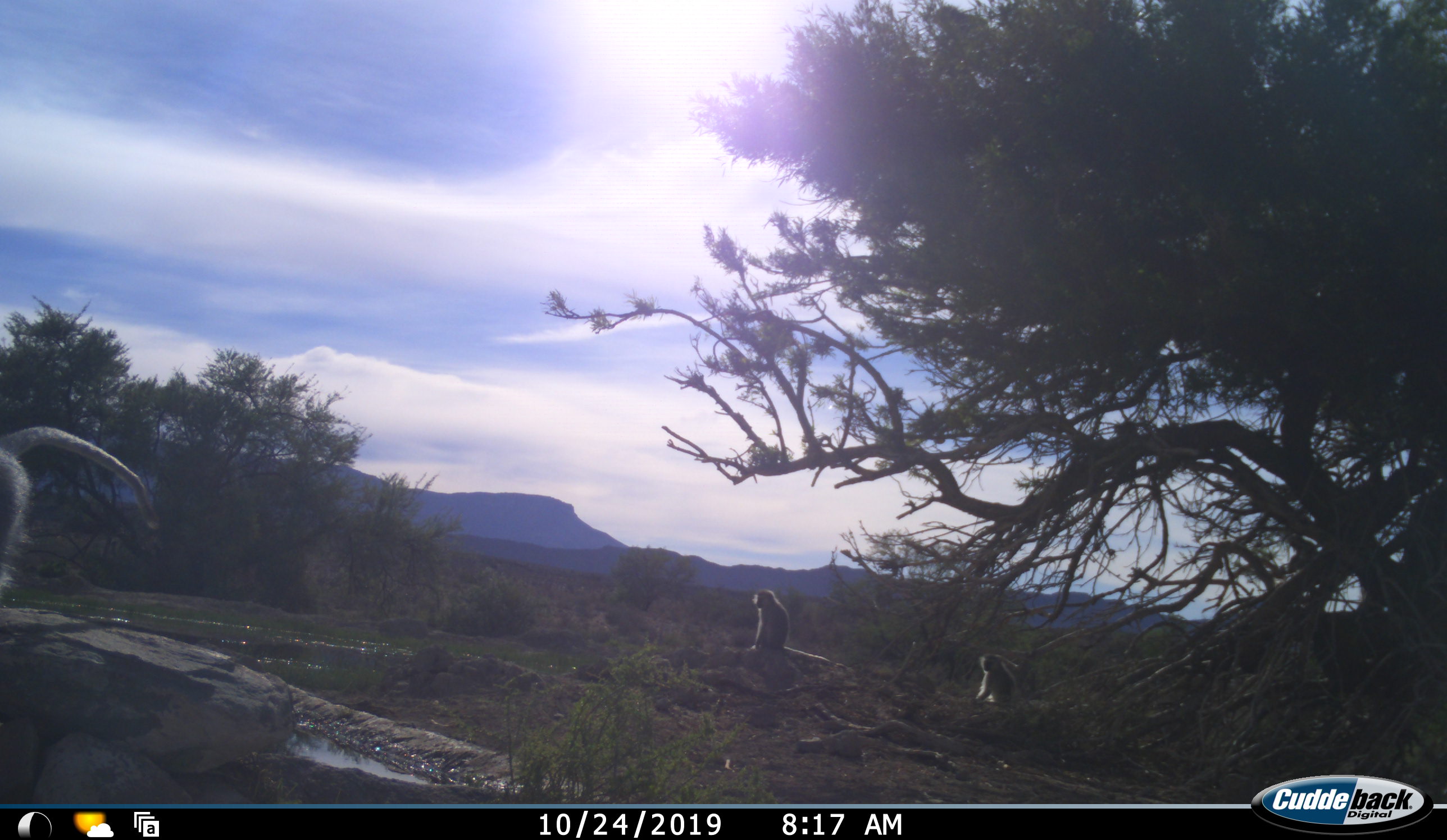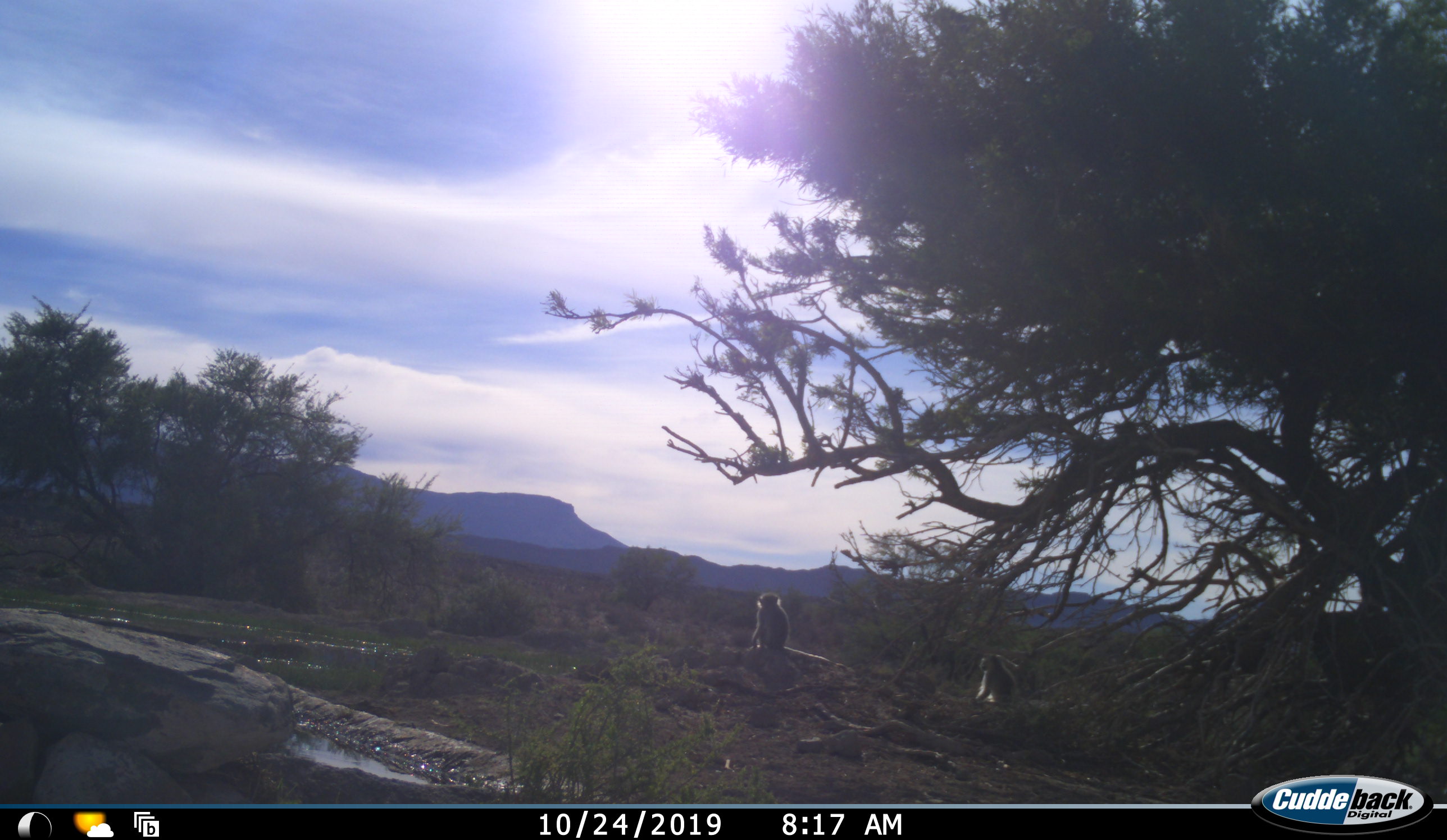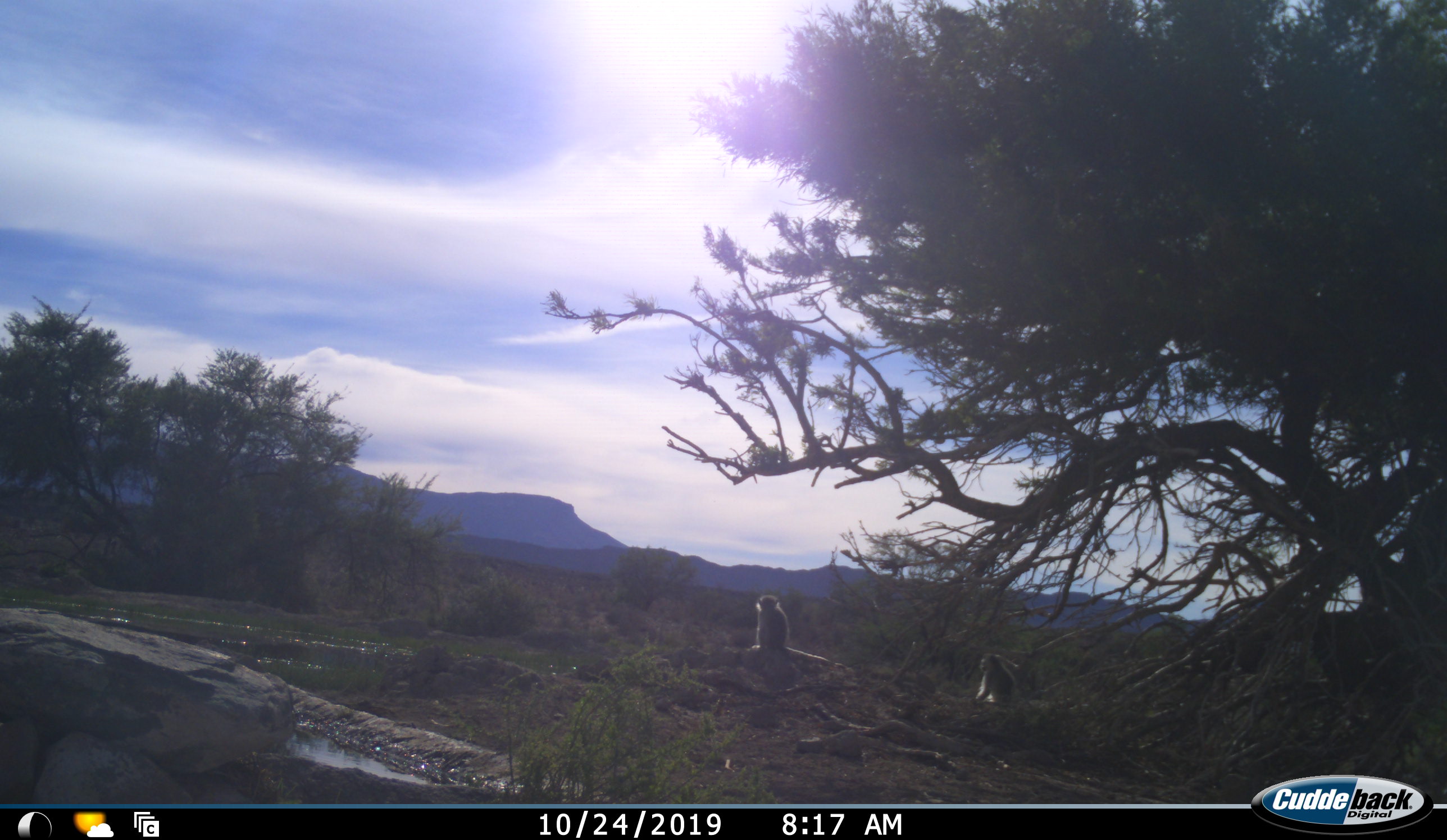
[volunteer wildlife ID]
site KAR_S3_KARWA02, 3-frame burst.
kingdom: Animalia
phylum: Chordata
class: Mammalia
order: Primates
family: Cercopithecidae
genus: Chlorocebus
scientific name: Chlorocebus pygerythrus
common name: vervet monkey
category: monkeyvervet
Monkeyvervet (vervet monkey) (Chlorocebus pygerythrus), count 4. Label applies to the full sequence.